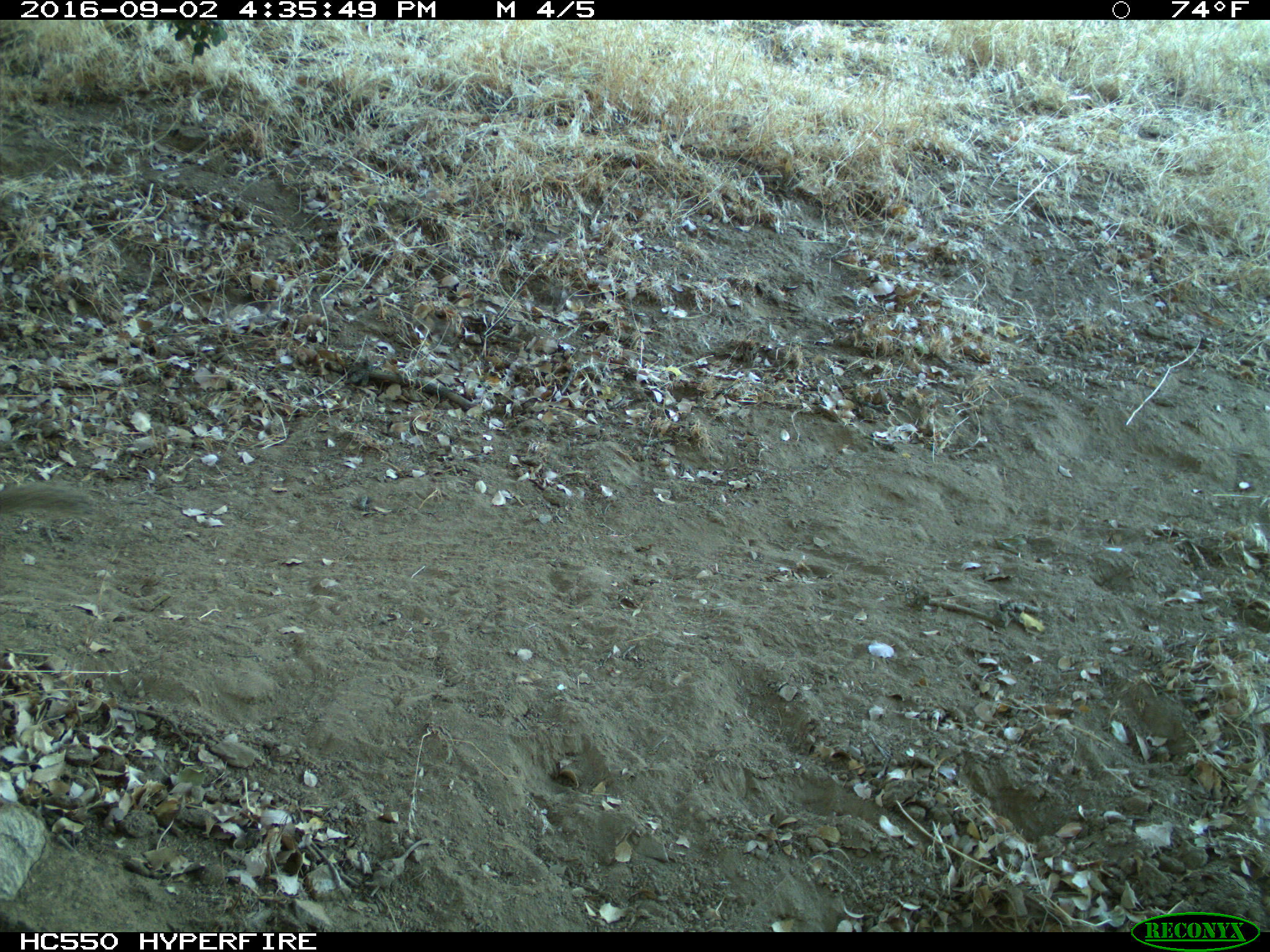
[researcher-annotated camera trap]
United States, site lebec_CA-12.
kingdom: Animalia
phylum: Chordata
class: Mammalia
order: Rodentia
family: Sciuridae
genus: Otospermophilus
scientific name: Otospermophilus beecheyi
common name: california ground squirrel